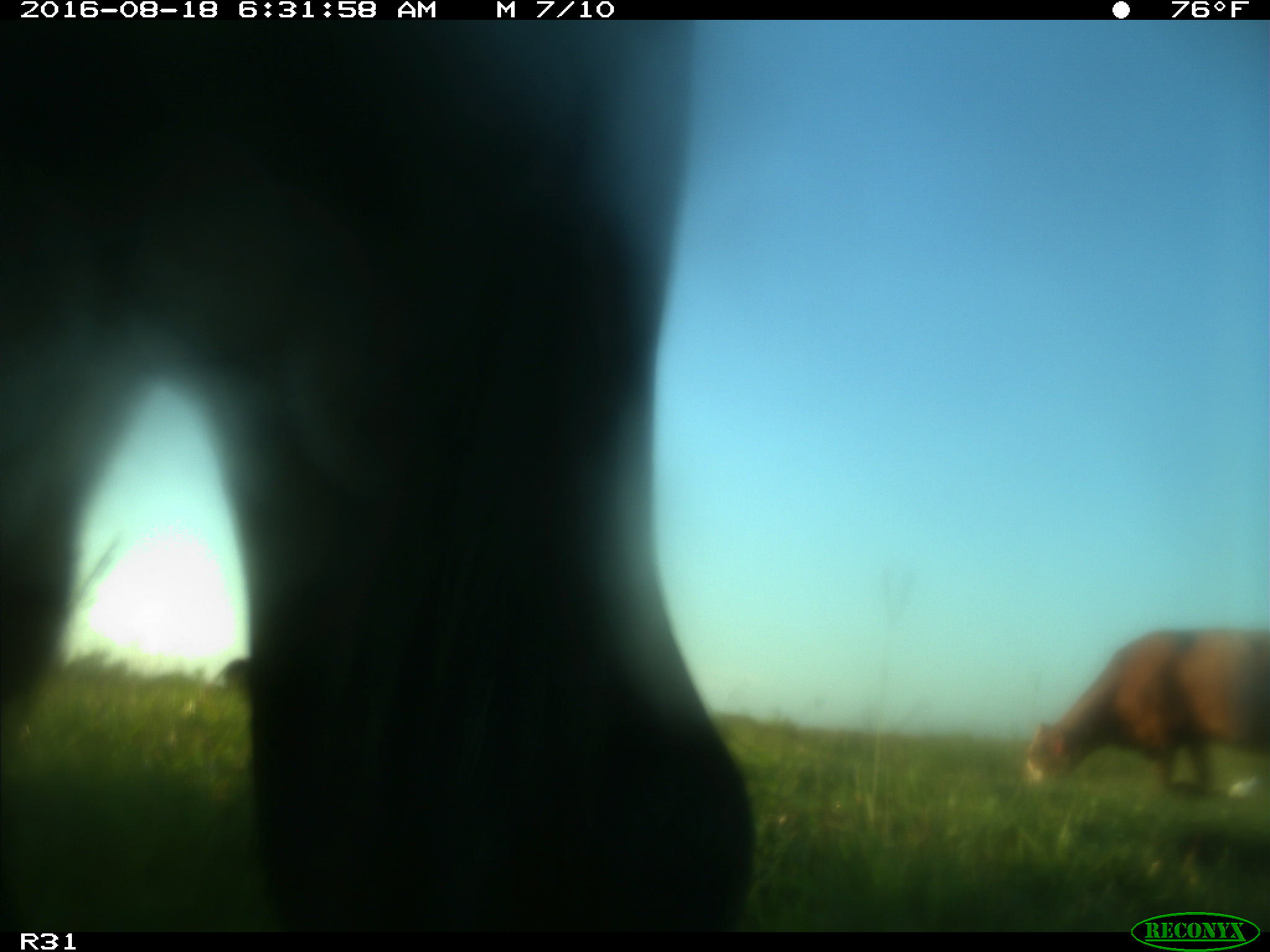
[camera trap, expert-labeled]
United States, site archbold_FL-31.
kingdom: Animalia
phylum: Chordata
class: Mammalia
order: Artiodactyla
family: Bovidae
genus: Bos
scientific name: Bos taurus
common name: domestic cow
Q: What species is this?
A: Bos taurus (domestic cow).